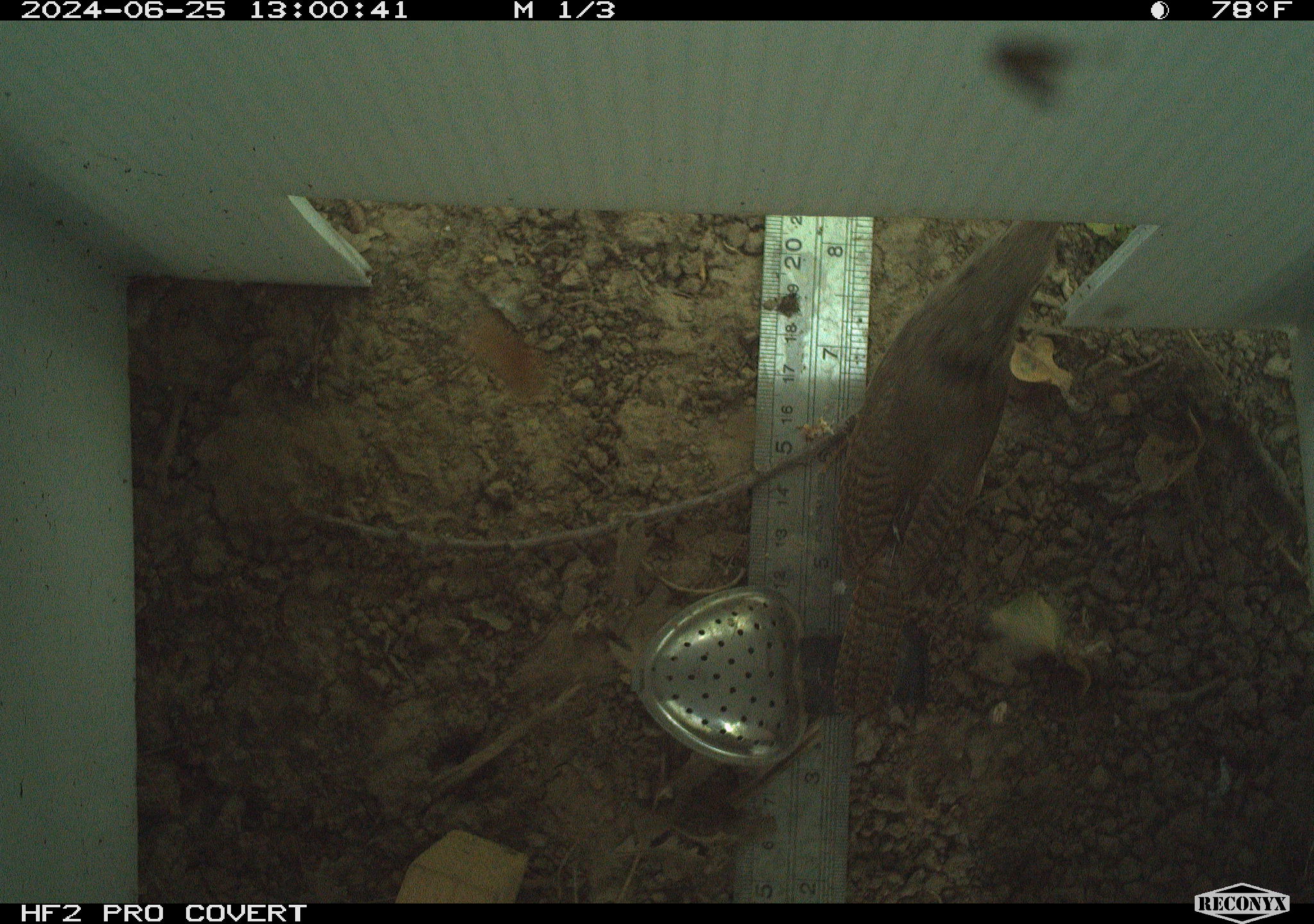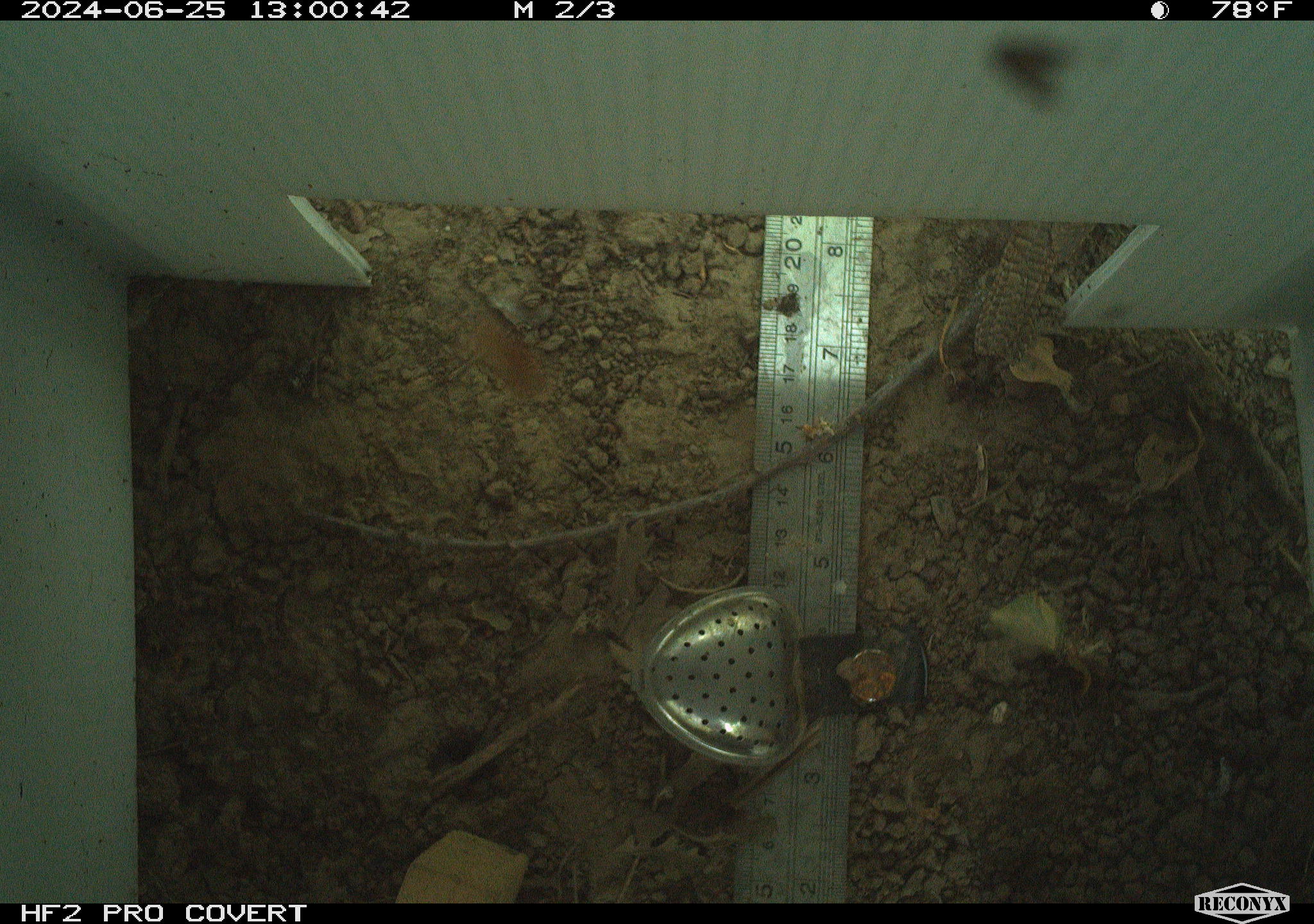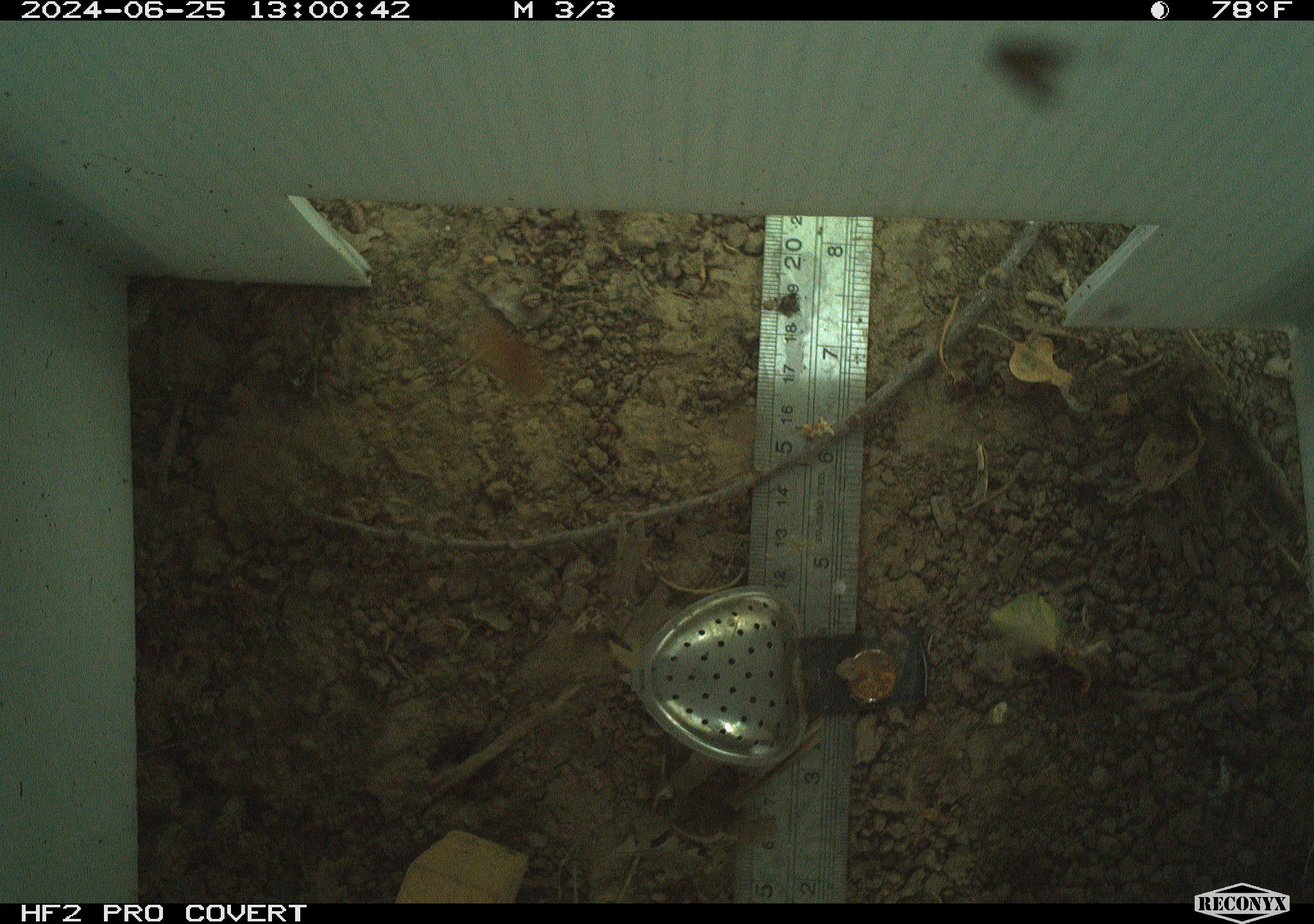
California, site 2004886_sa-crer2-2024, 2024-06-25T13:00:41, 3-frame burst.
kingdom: Animalia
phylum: Chordata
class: Aves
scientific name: Aves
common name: bird